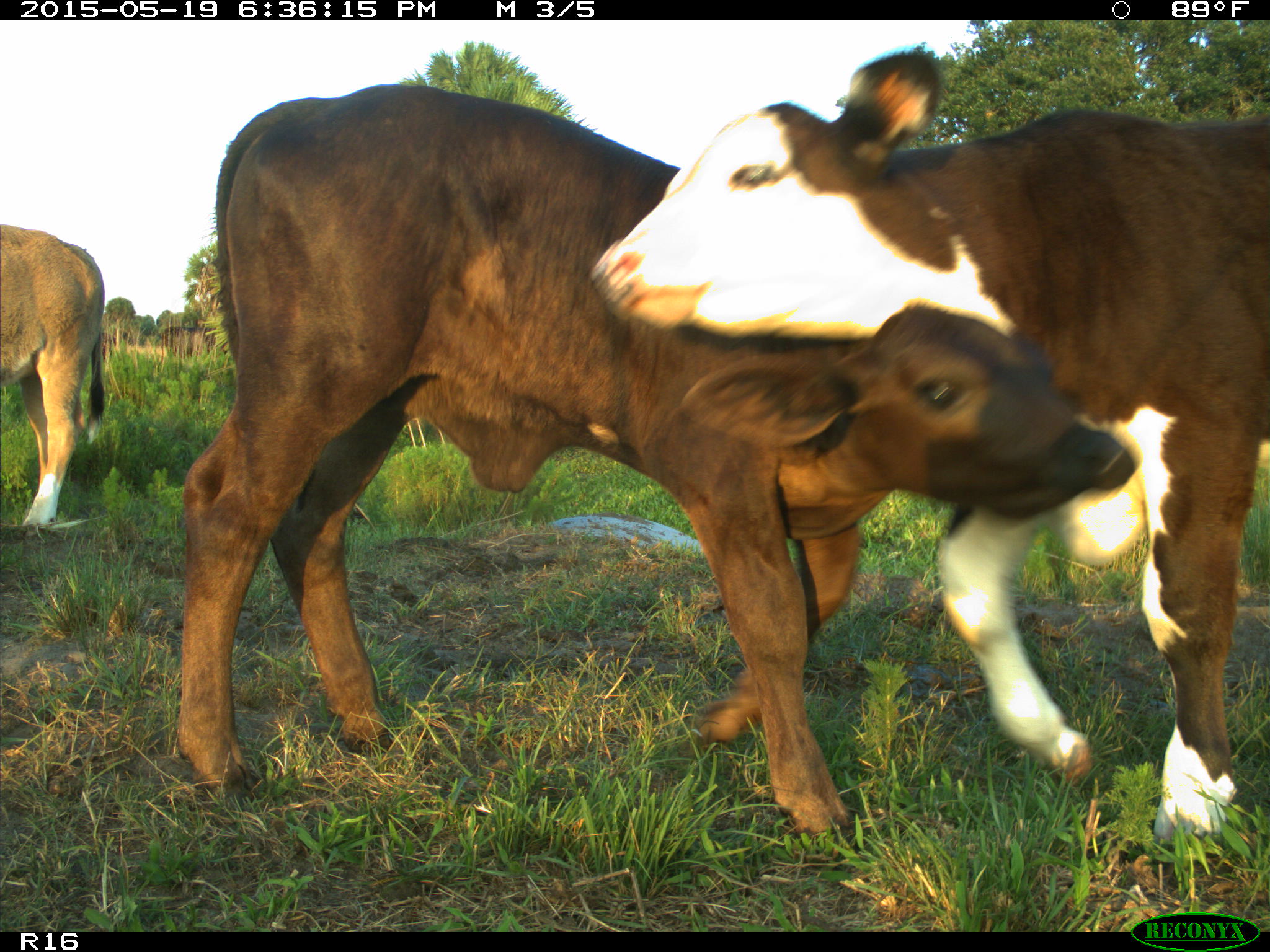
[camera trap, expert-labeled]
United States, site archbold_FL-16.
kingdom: Animalia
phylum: Chordata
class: Mammalia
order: Artiodactyla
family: Bovidae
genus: Bos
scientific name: Bos taurus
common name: domestic cow